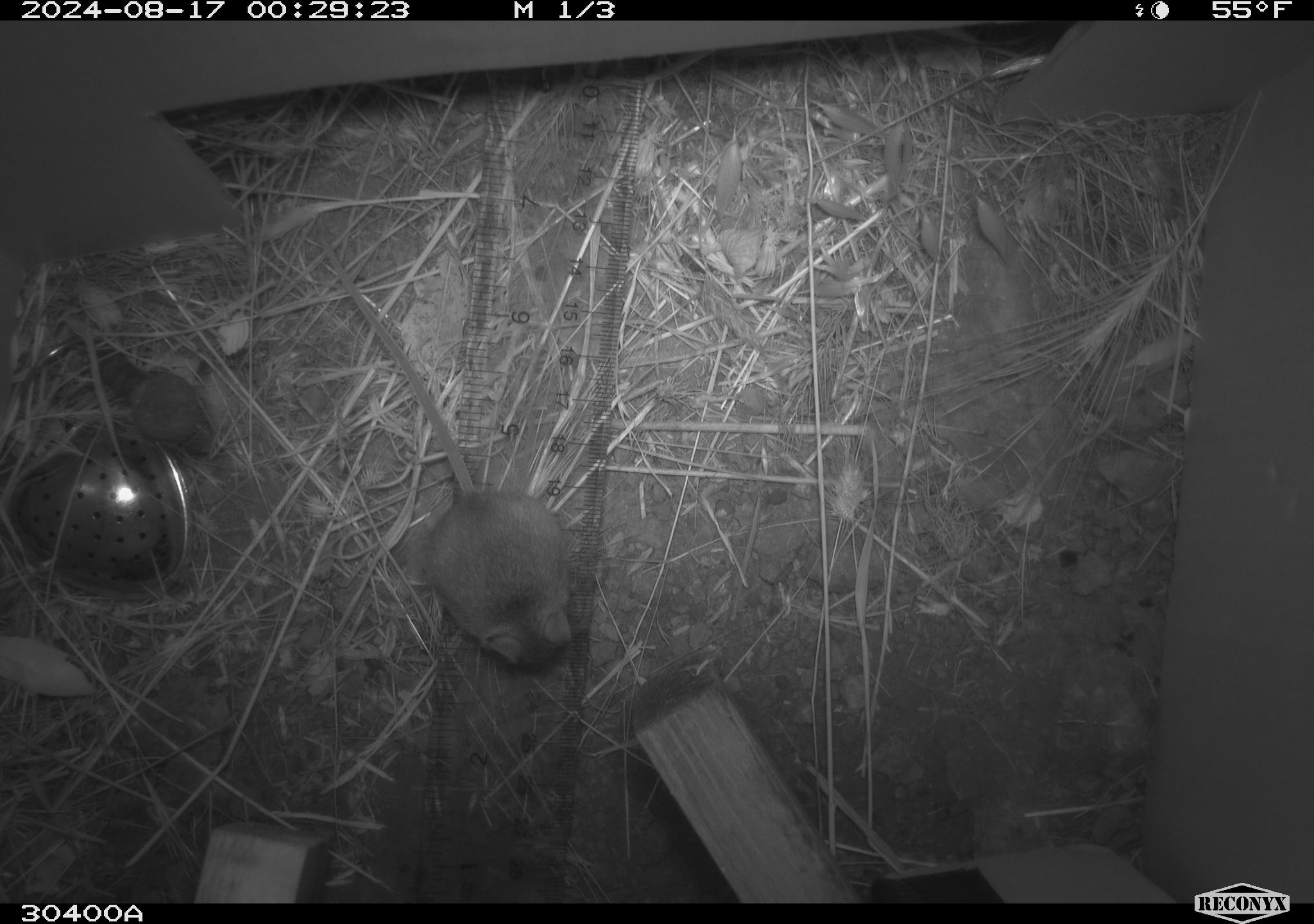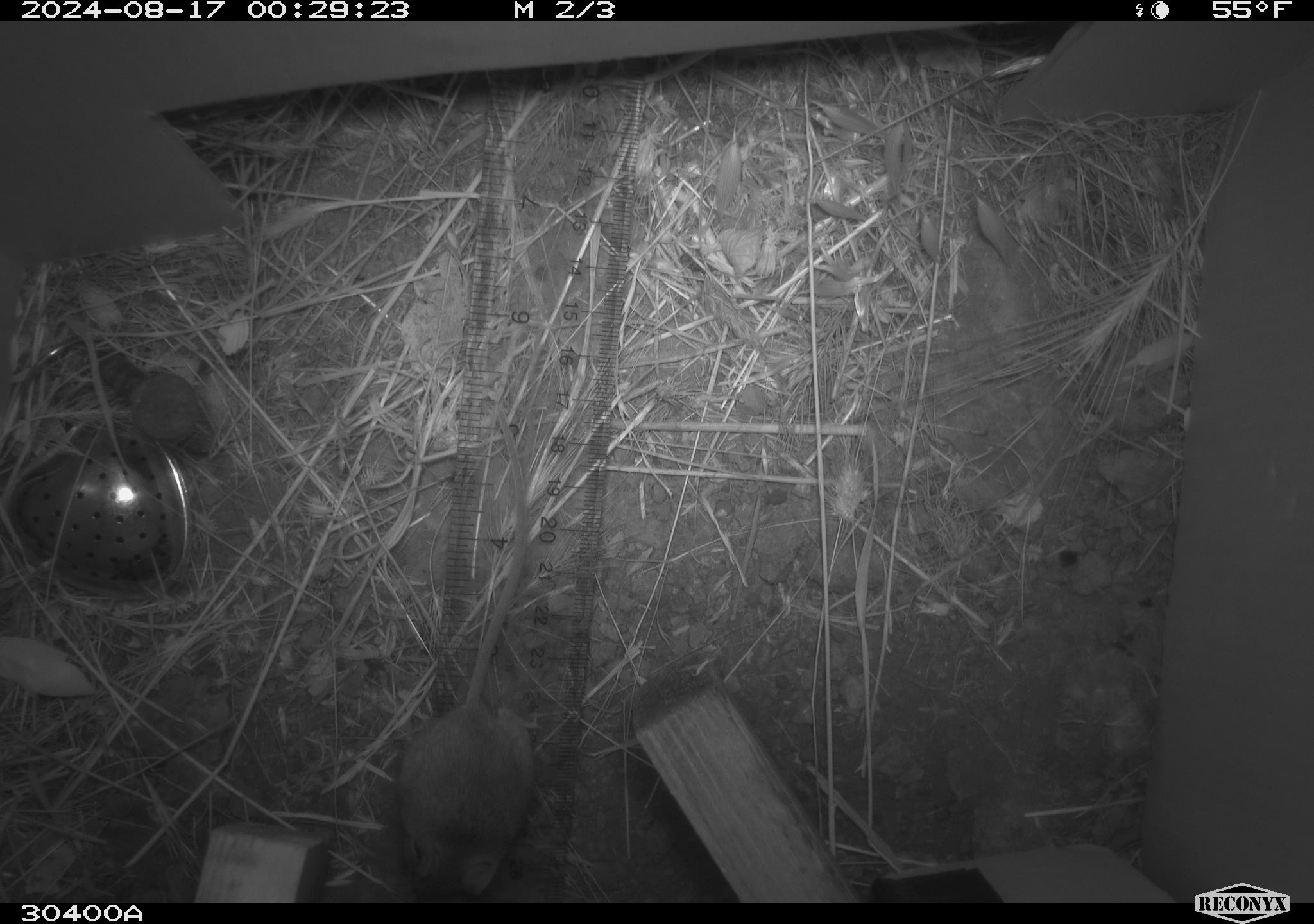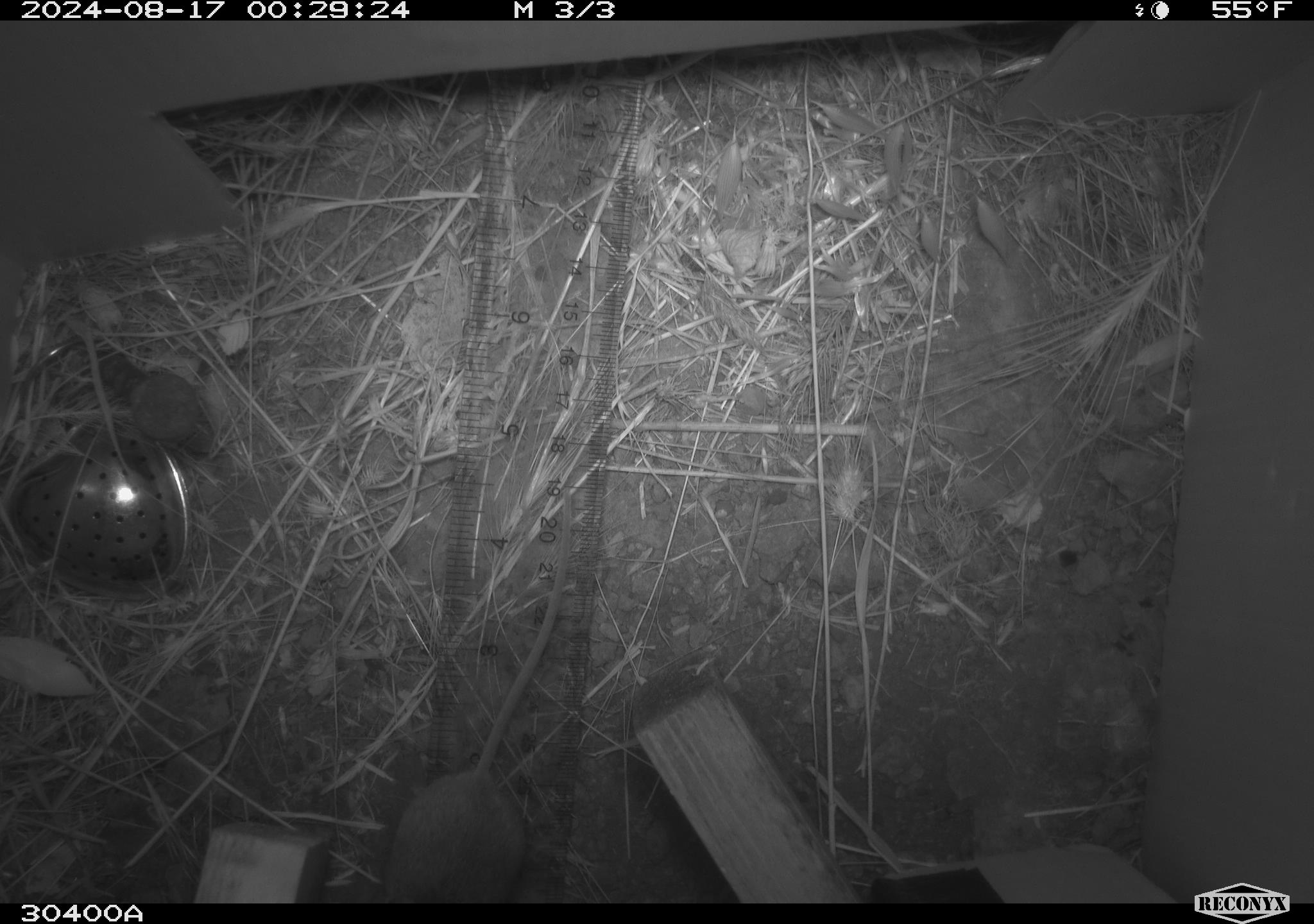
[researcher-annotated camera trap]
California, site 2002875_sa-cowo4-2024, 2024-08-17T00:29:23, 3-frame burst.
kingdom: Animalia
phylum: Chordata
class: Mammalia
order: Rodentia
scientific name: Rodentia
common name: mouse species